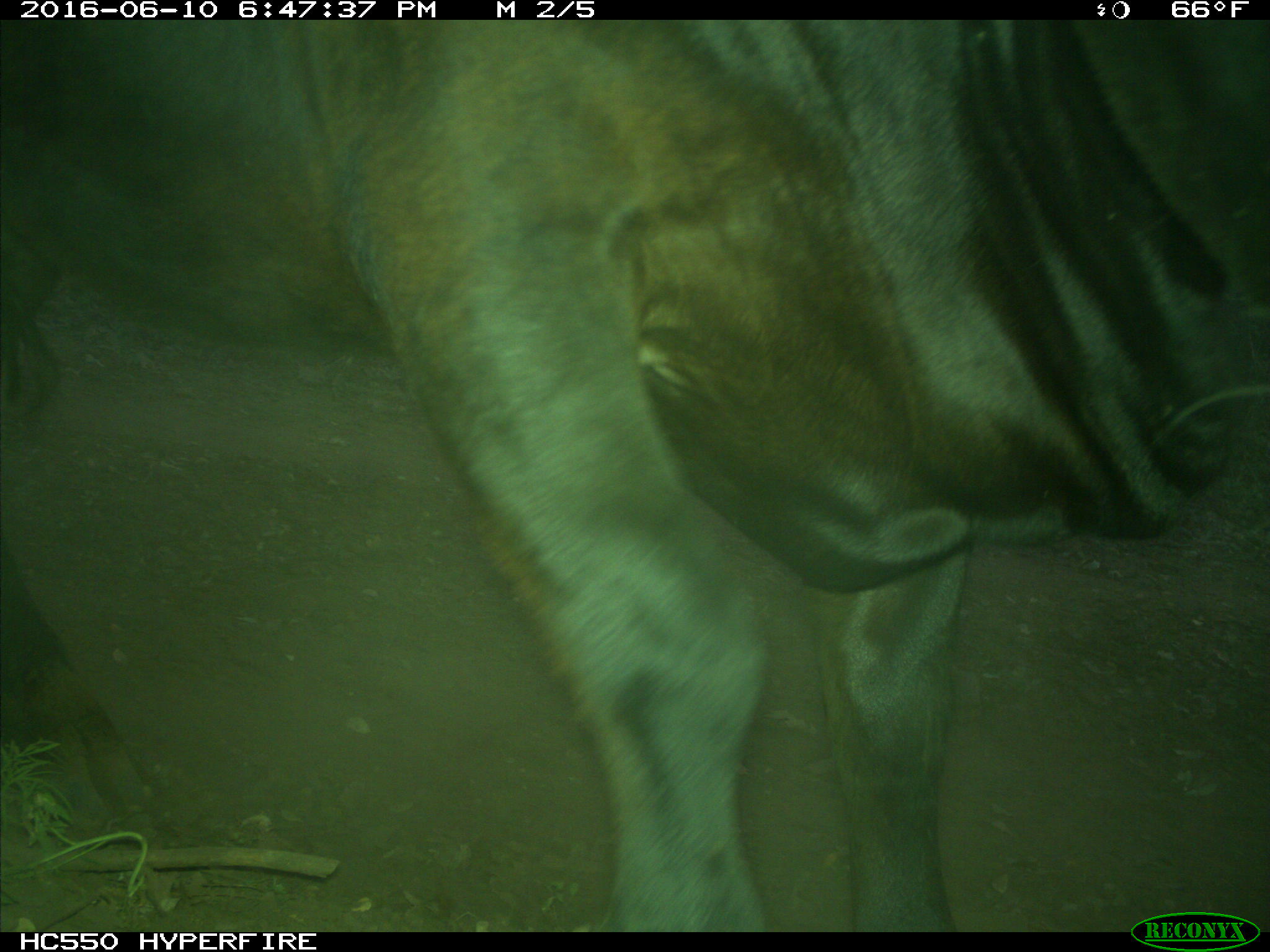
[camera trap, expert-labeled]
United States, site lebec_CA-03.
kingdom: Animalia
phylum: Chordata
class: Mammalia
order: Artiodactyla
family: Bovidae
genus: Bos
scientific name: Bos taurus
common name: domestic cow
Bos taurus (domestic cow).